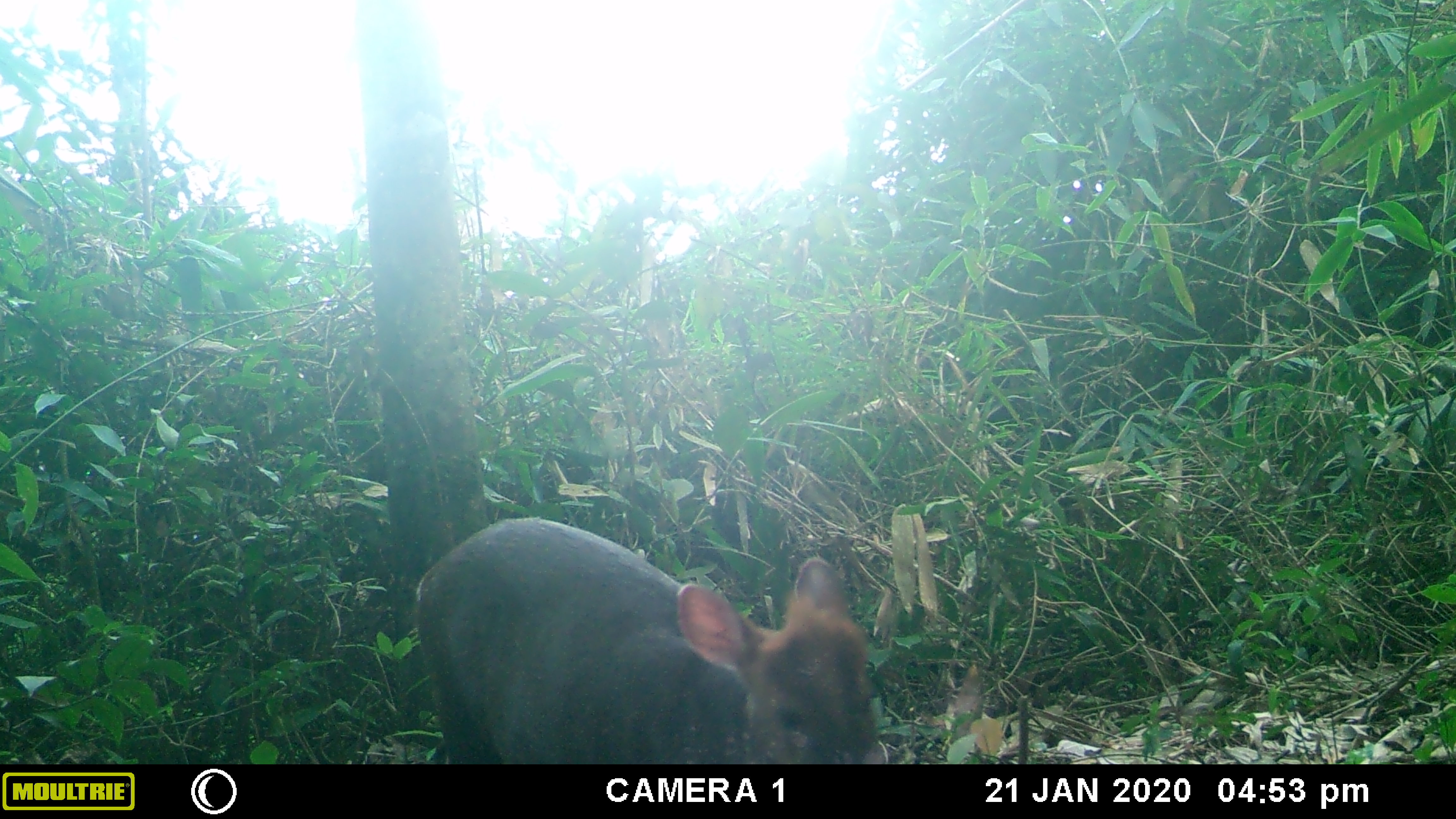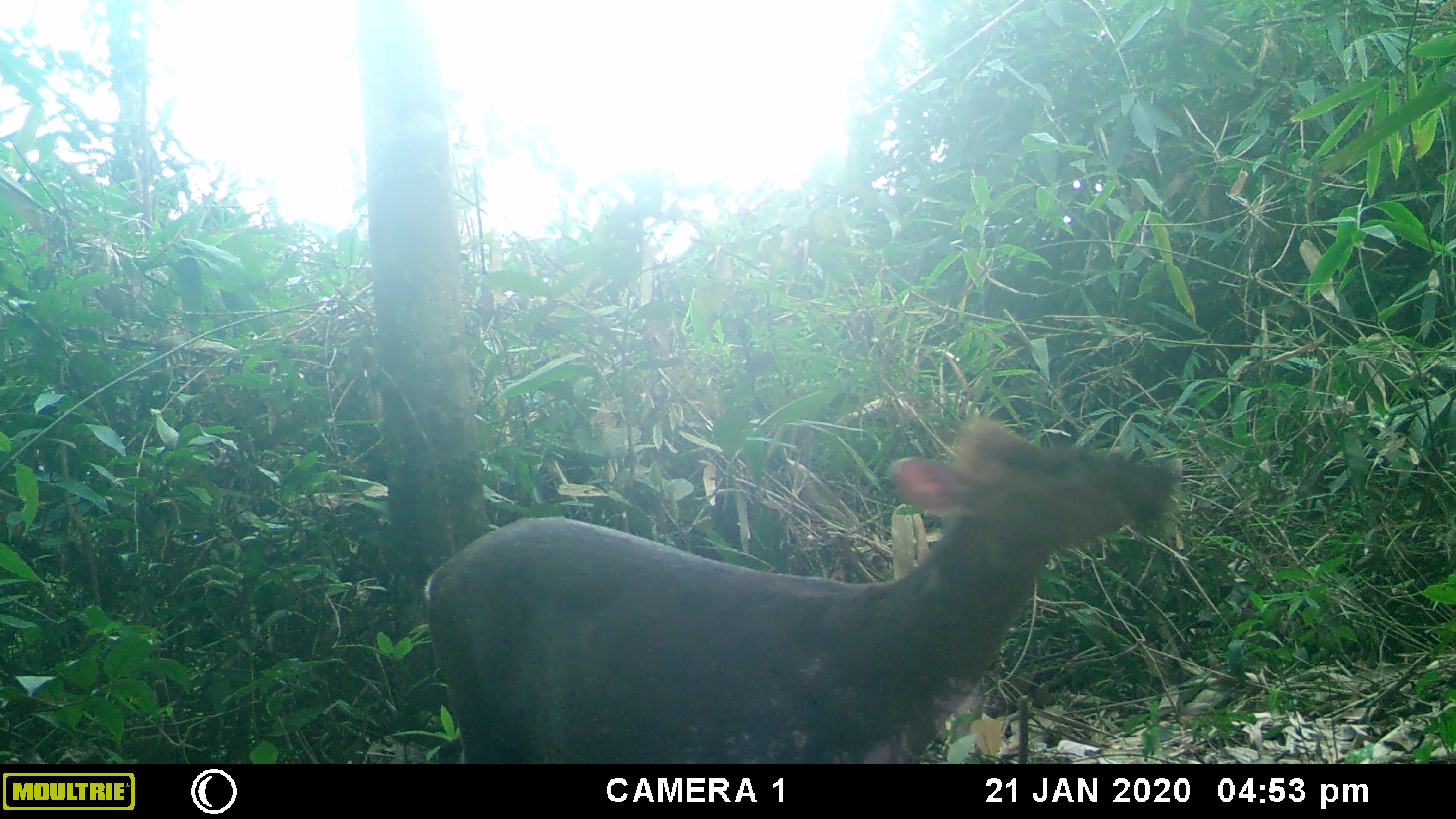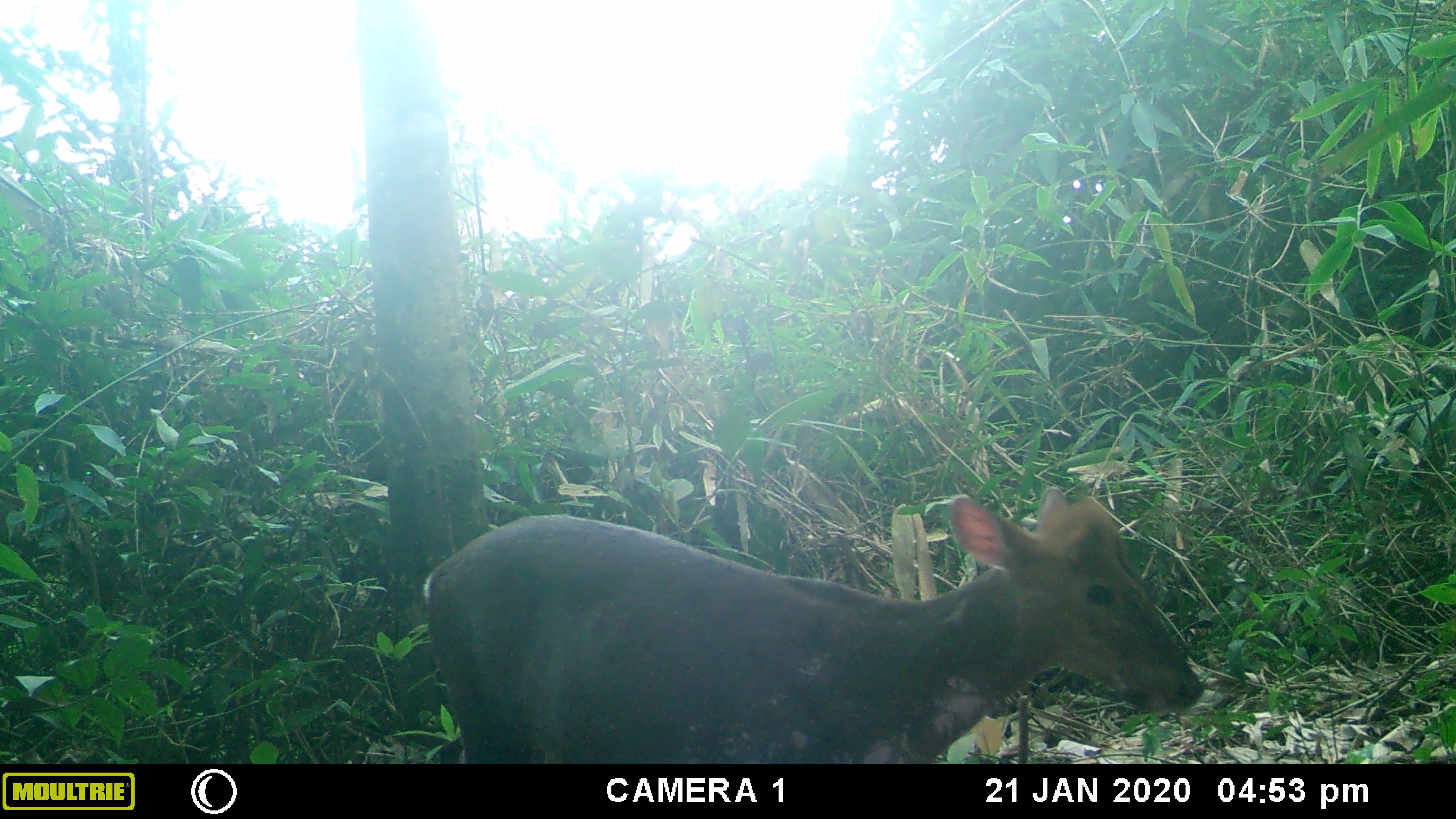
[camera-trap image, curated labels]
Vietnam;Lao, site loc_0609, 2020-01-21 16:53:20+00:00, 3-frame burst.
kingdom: Animalia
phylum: Chordata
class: Mammalia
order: Artiodactyla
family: Cervidae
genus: Muntiacus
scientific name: Muntiacus rooseveltorum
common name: roosevelt's muntjac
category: roosevelts muntjac group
Roosevelts muntjac group (roosevelt's muntjac) (Muntiacus rooseveltorum). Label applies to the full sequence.